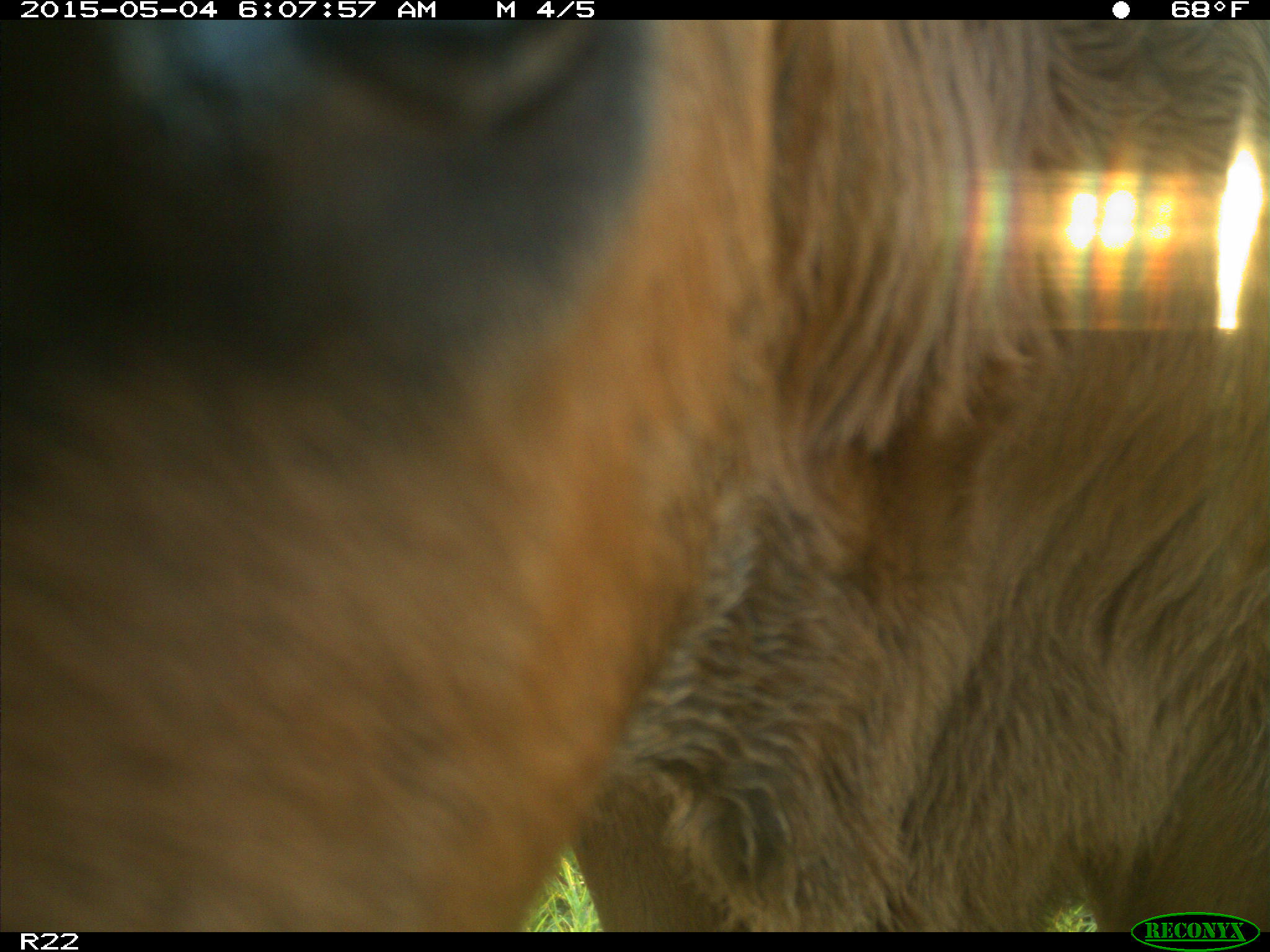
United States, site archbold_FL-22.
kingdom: Animalia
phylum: Chordata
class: Mammalia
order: Artiodactyla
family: Bovidae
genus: Bos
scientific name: Bos taurus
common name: domestic cow